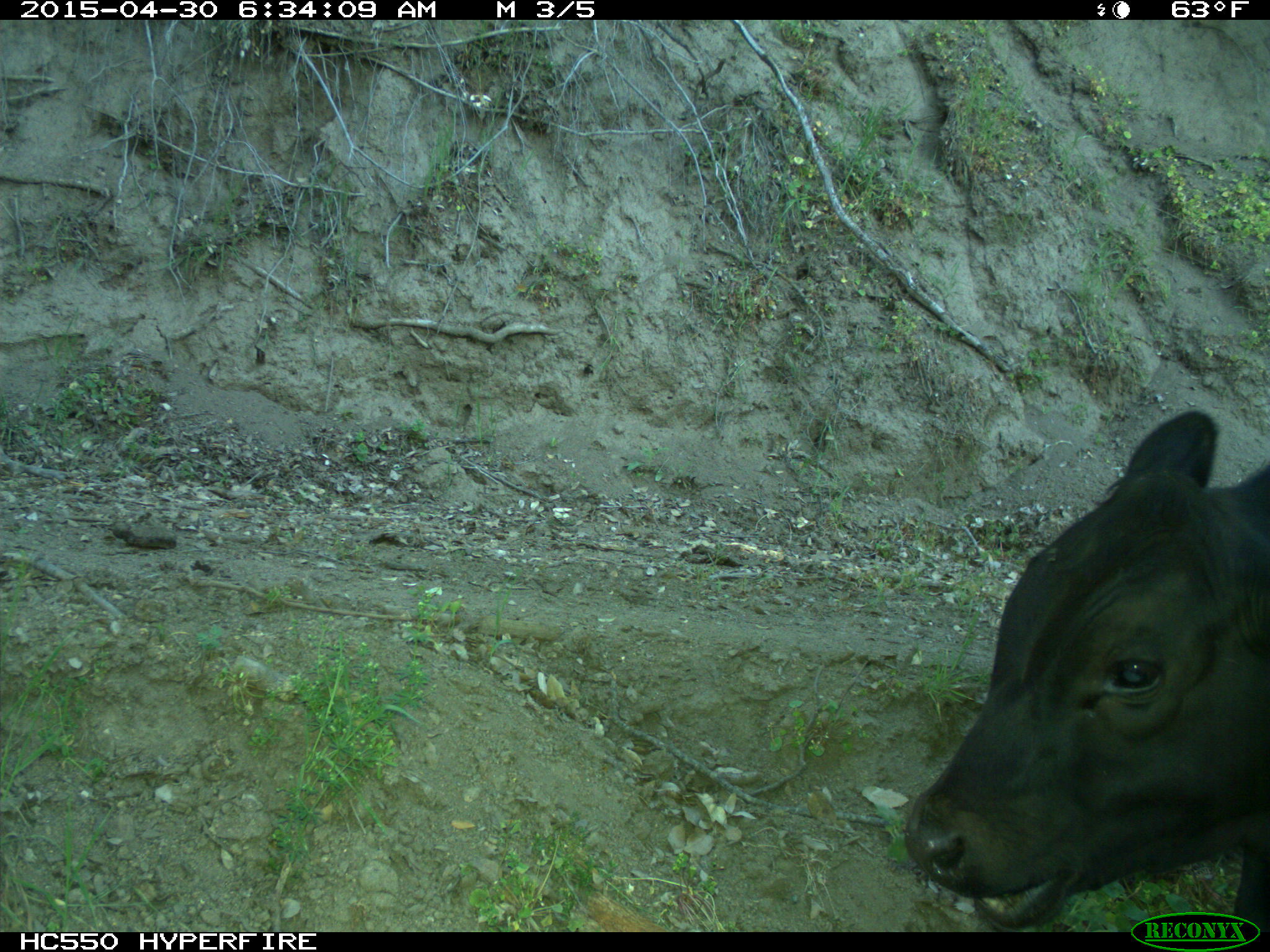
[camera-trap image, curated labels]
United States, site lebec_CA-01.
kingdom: Animalia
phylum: Chordata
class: Mammalia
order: Artiodactyla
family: Bovidae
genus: Bos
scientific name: Bos taurus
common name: domestic cow